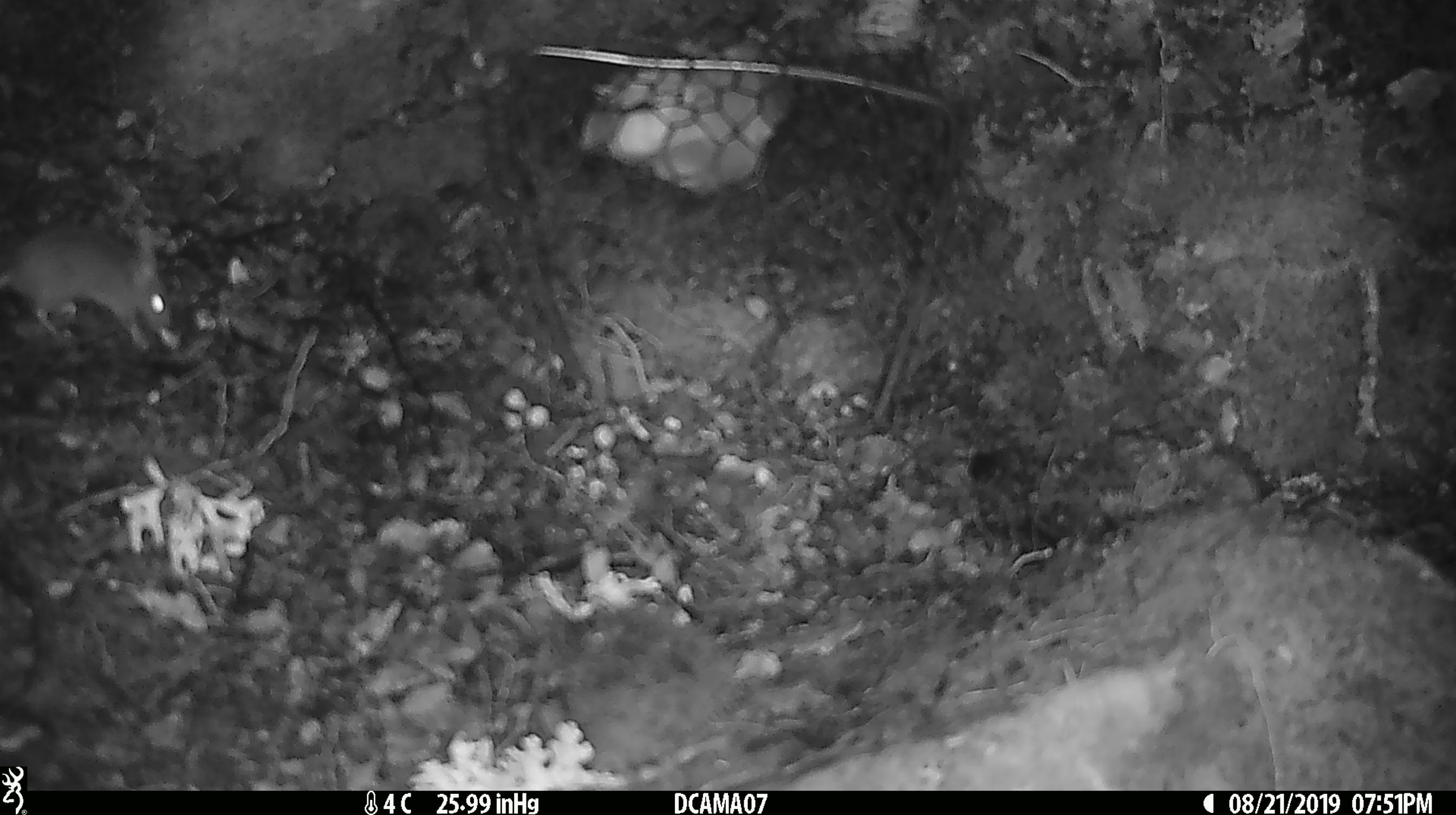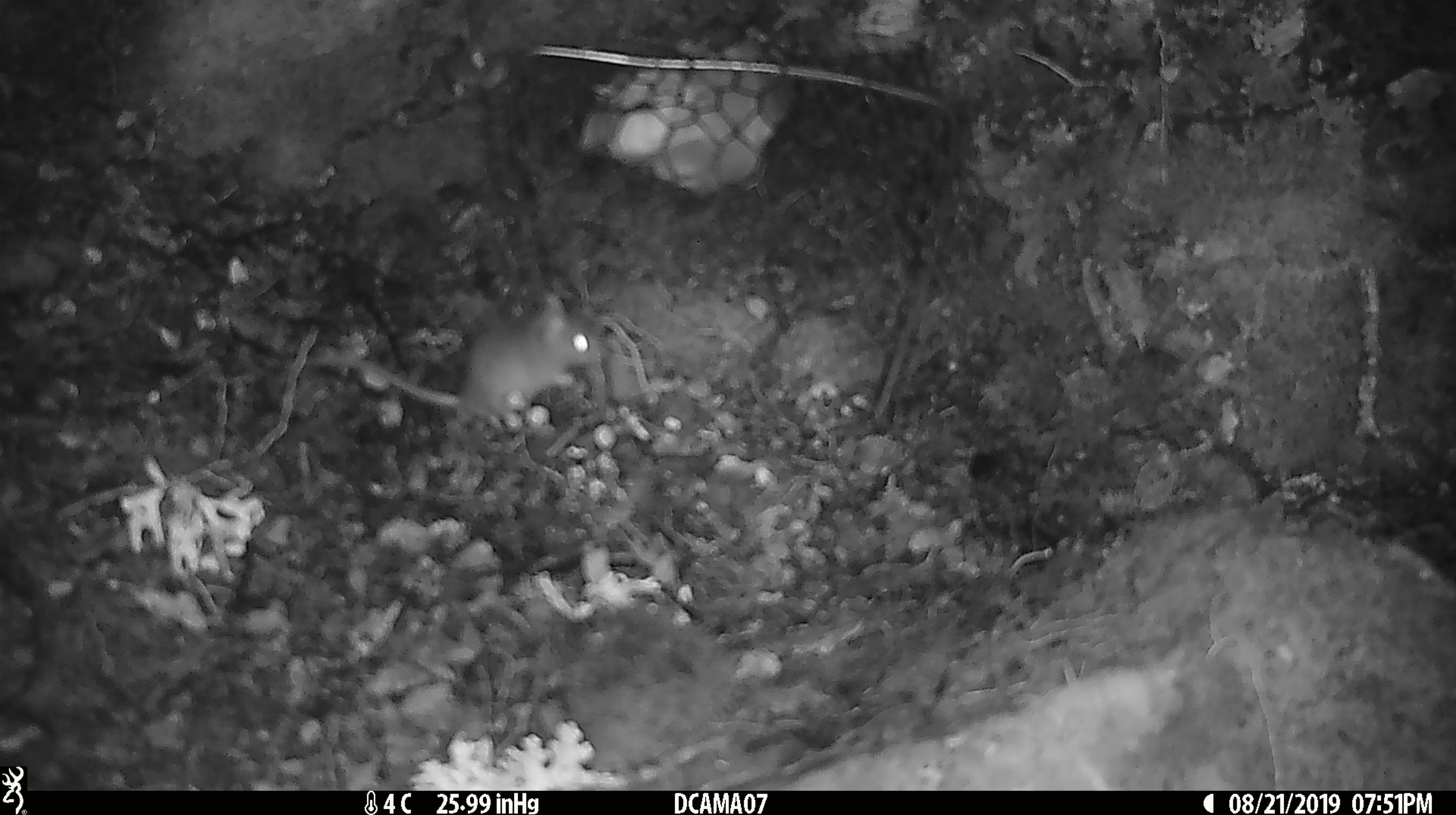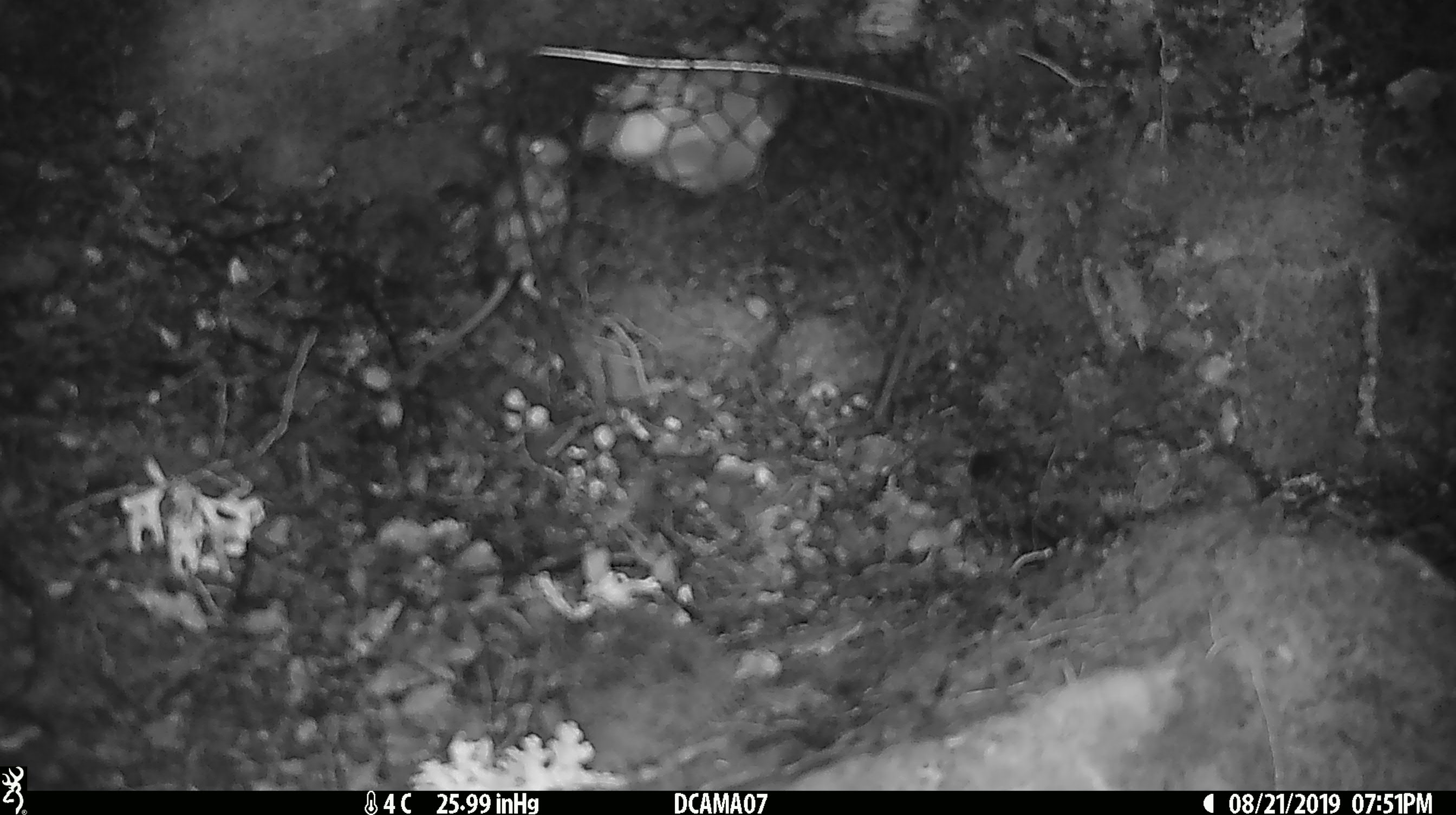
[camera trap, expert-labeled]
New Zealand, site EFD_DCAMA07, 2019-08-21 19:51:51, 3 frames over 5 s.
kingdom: Animalia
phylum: Chordata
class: Mammalia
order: Rodentia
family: Muridae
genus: Mus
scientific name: Mus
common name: mouse